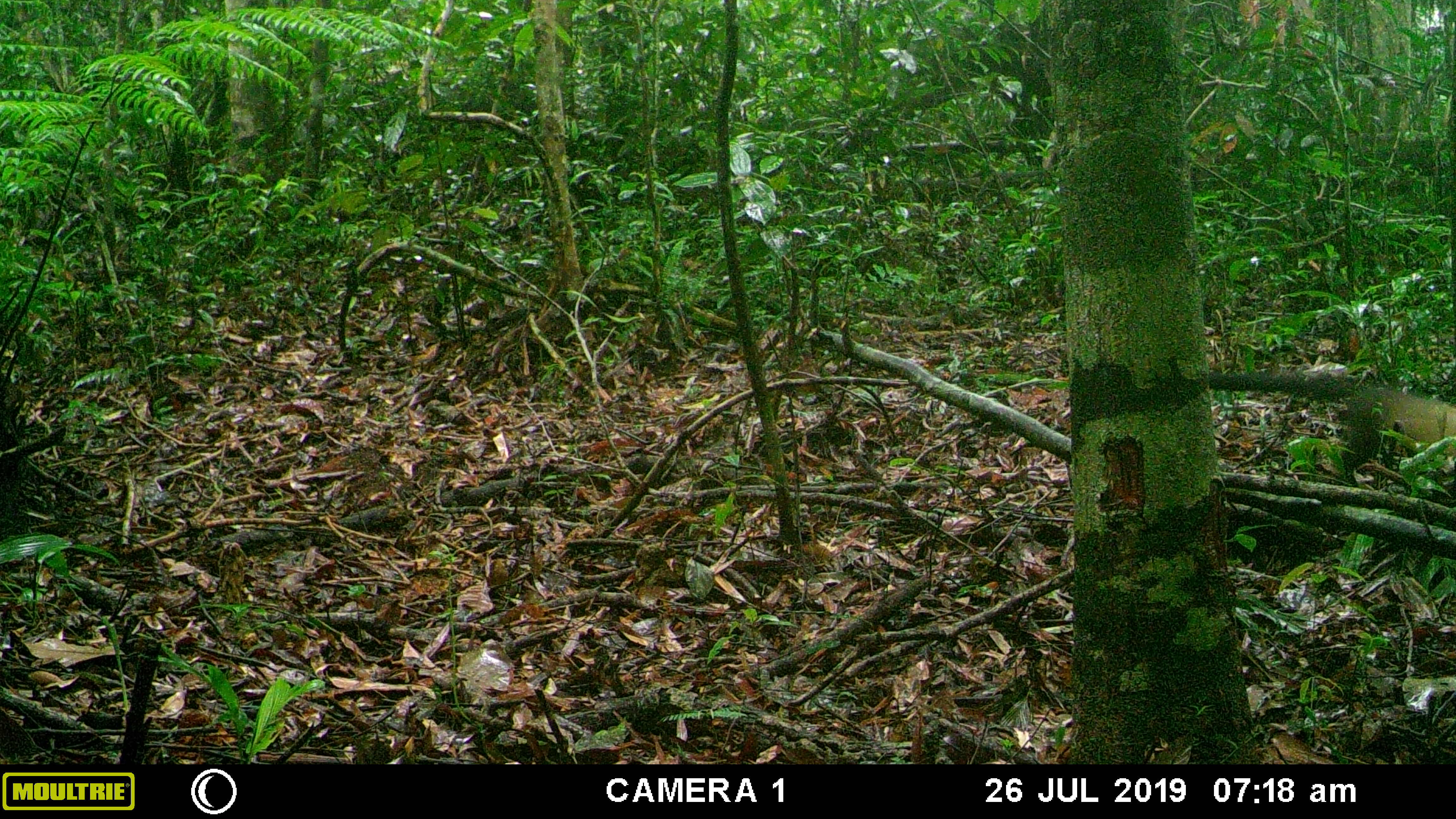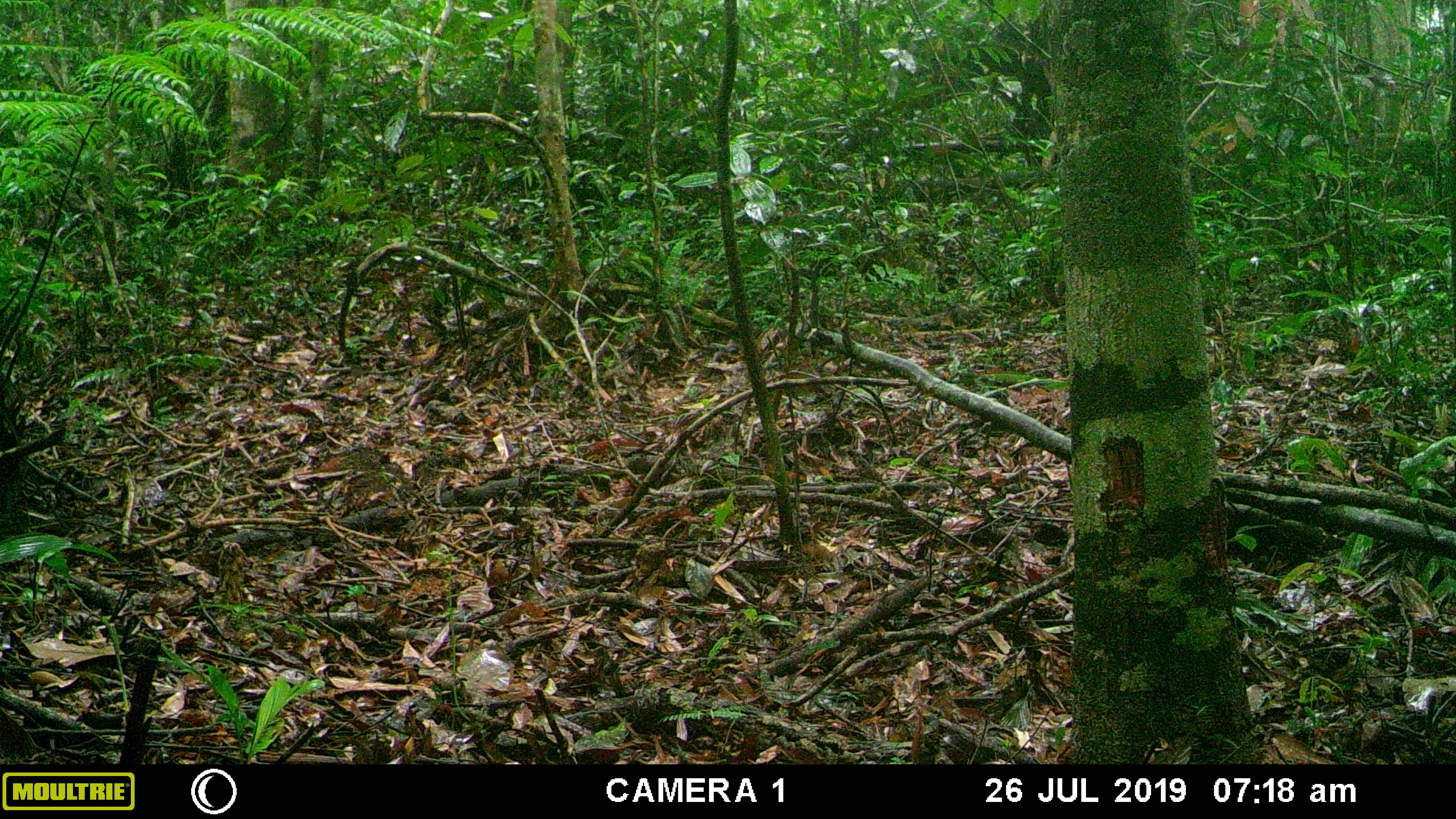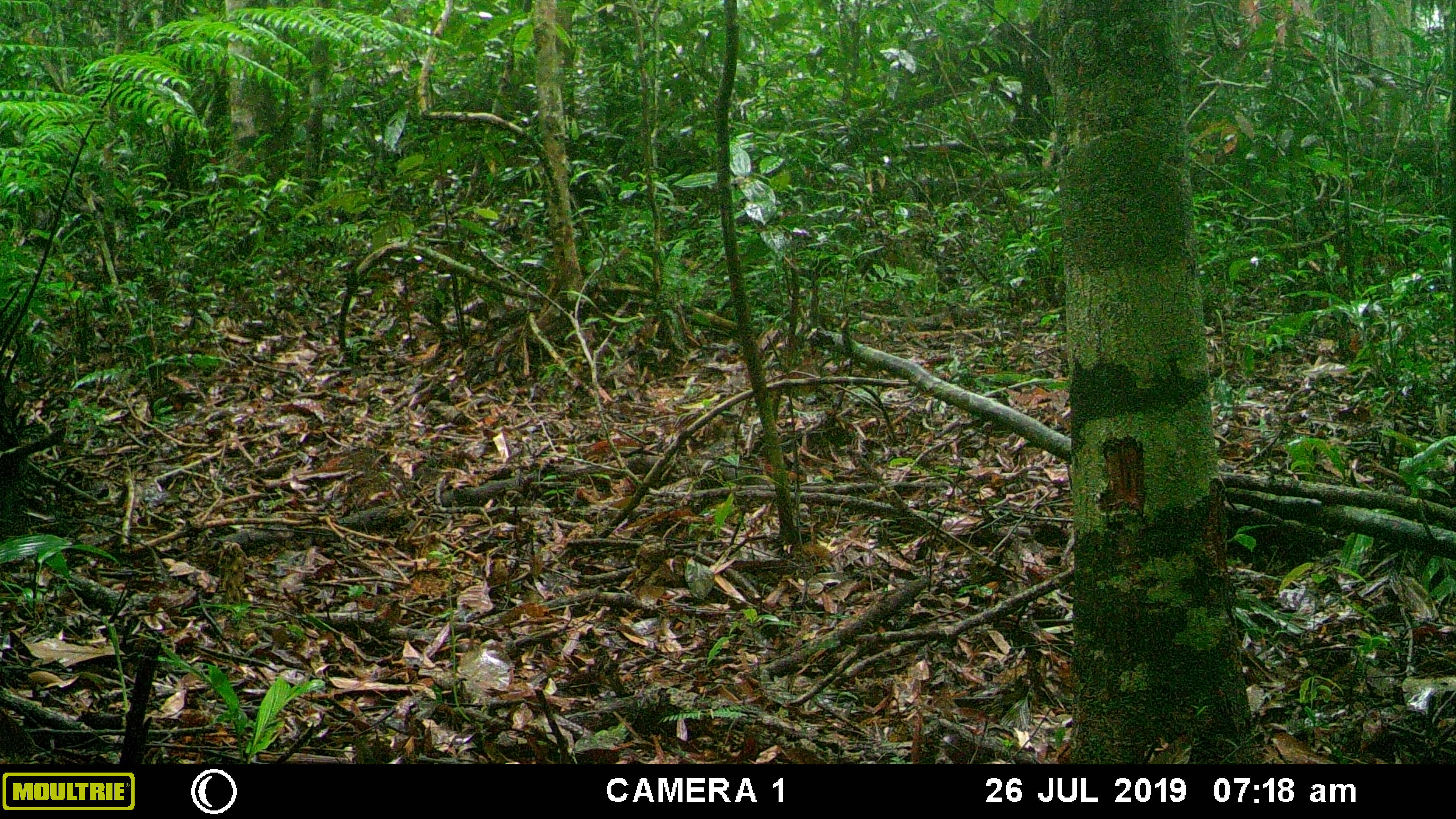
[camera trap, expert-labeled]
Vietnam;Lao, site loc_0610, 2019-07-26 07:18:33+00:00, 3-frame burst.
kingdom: Animalia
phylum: Chordata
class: Mammalia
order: Carnivora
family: Mustelidae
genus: Martes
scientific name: Martes flavigula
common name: yellow-throated marten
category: yellow throated marten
Yellow throated marten (yellow-throated marten) (Martes flavigula). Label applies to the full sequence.